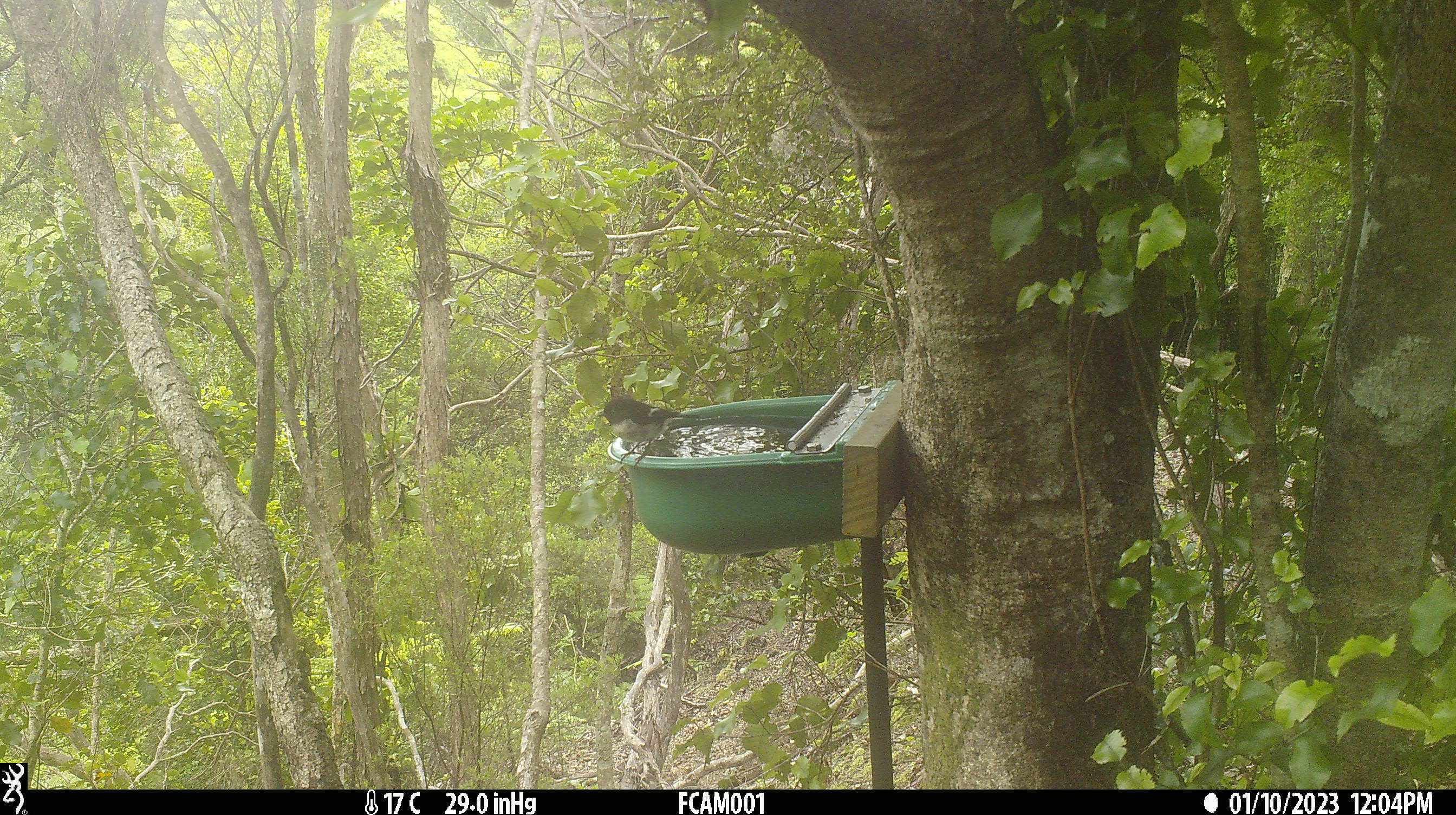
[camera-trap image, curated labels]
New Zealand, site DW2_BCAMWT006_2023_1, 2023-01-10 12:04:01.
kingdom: Animalia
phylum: Chordata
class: Aves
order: Passeriformes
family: Petroicidae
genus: Petroica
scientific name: Petroica macrocephala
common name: tomtit